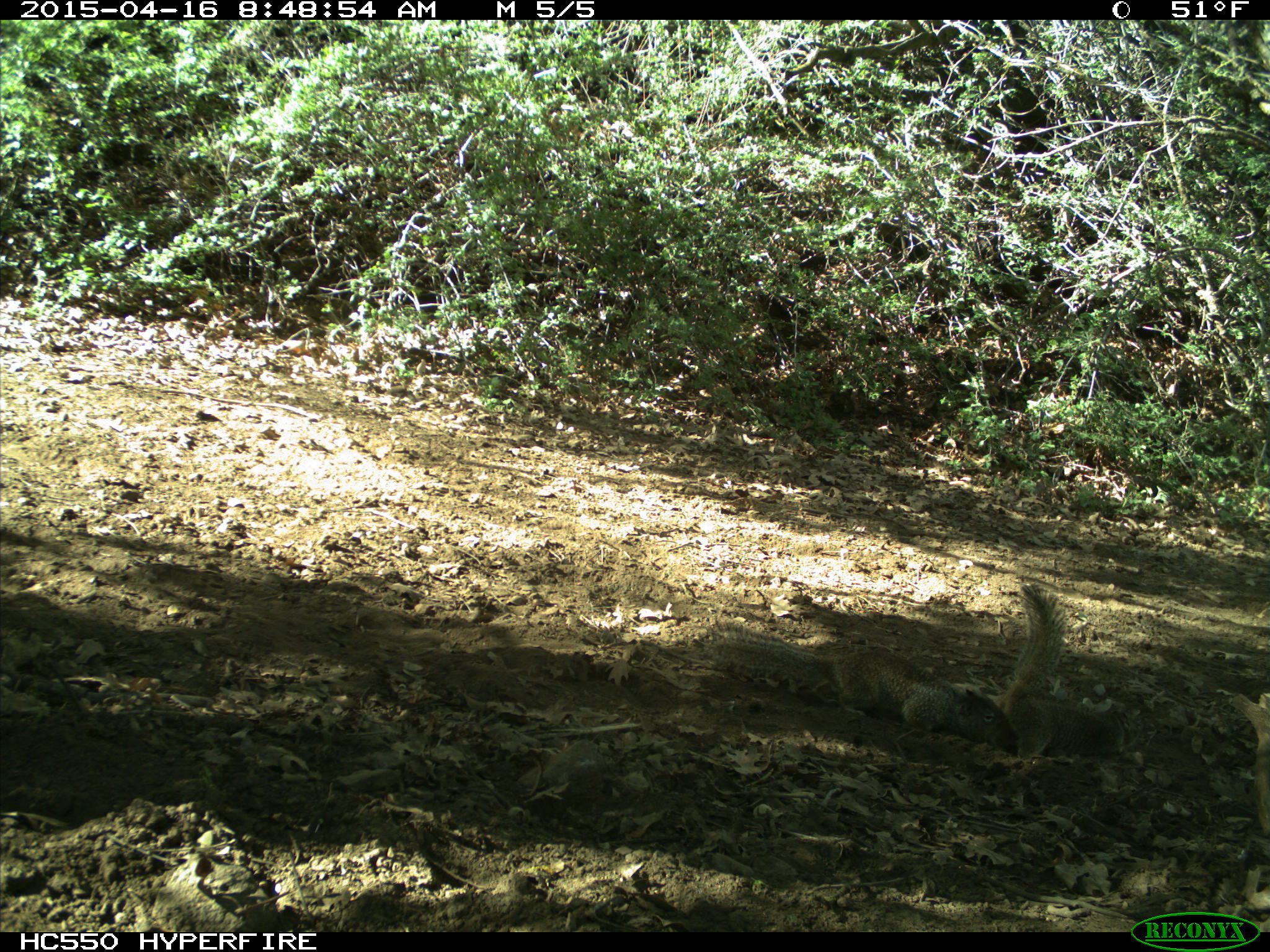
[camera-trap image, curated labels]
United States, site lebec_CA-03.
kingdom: Animalia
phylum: Chordata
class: Mammalia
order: Rodentia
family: Sciuridae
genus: Otospermophilus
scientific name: Otospermophilus beecheyi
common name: california ground squirrel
Otospermophilus beecheyi (california ground squirrel).